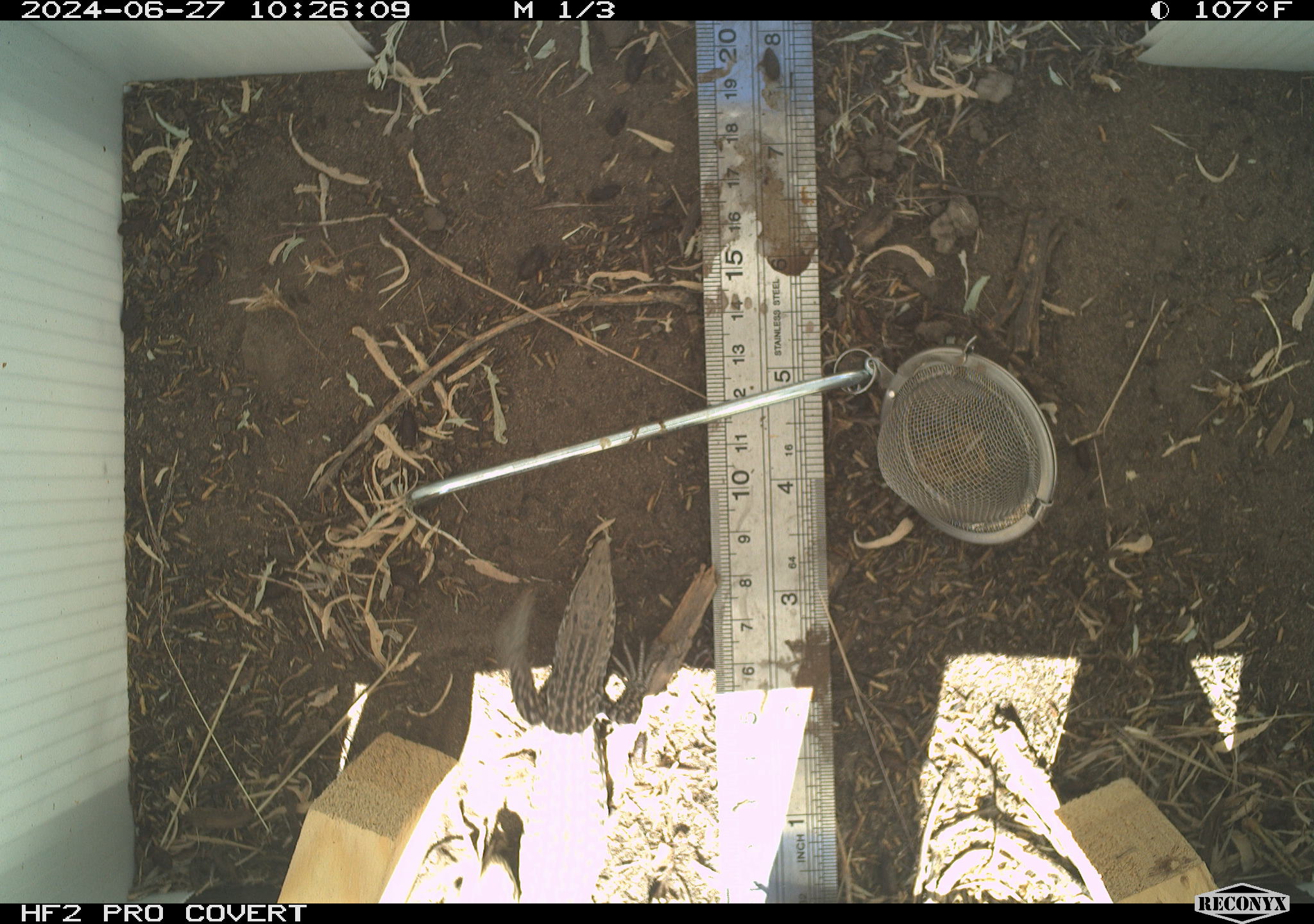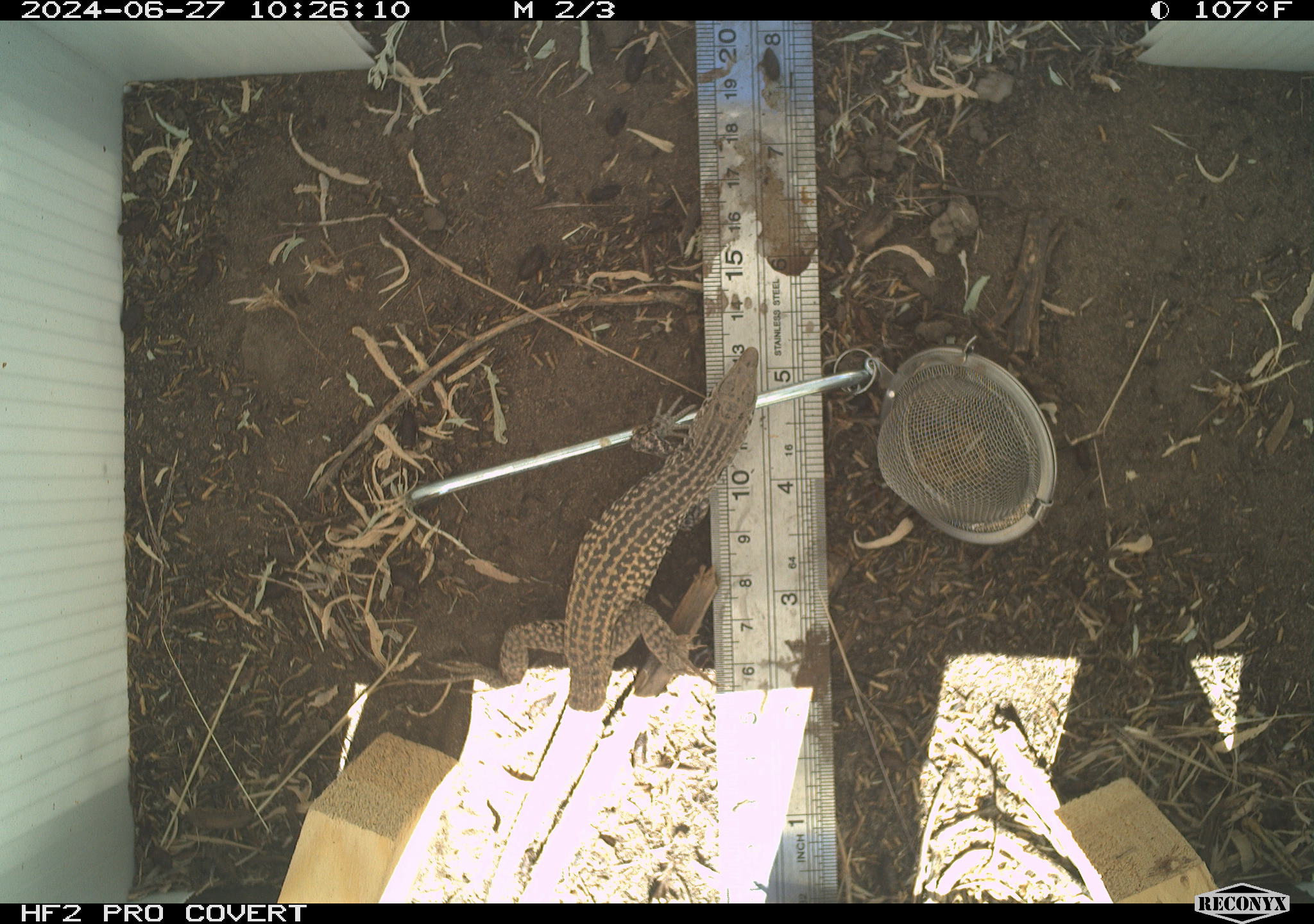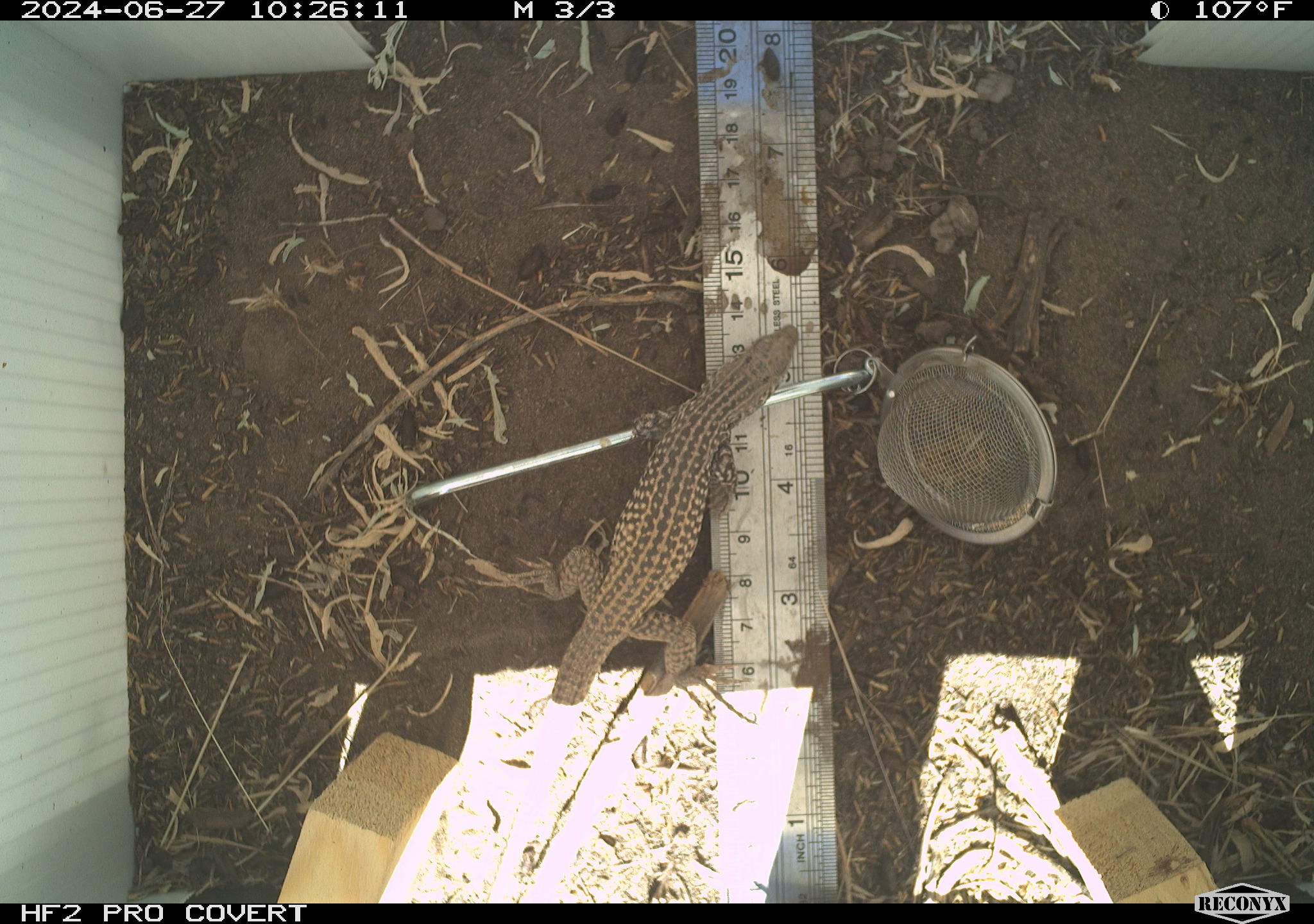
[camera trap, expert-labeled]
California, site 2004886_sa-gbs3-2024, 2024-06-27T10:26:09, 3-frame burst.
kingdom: Animalia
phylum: Chordata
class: Reptilia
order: Squamata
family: Teiidae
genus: Aspidoscelis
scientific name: Aspidoscelis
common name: whiptail lizards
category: aspidoscelis species